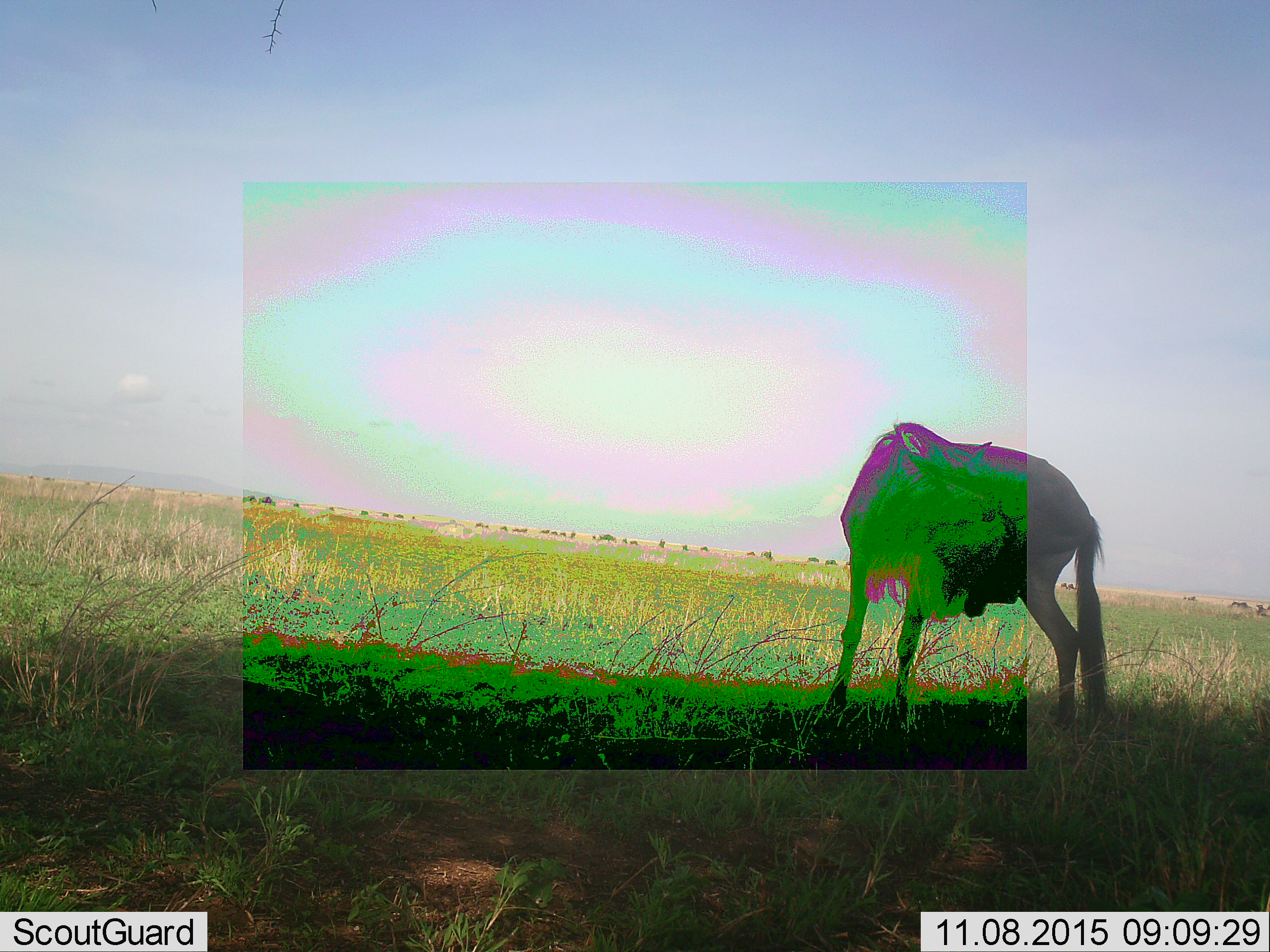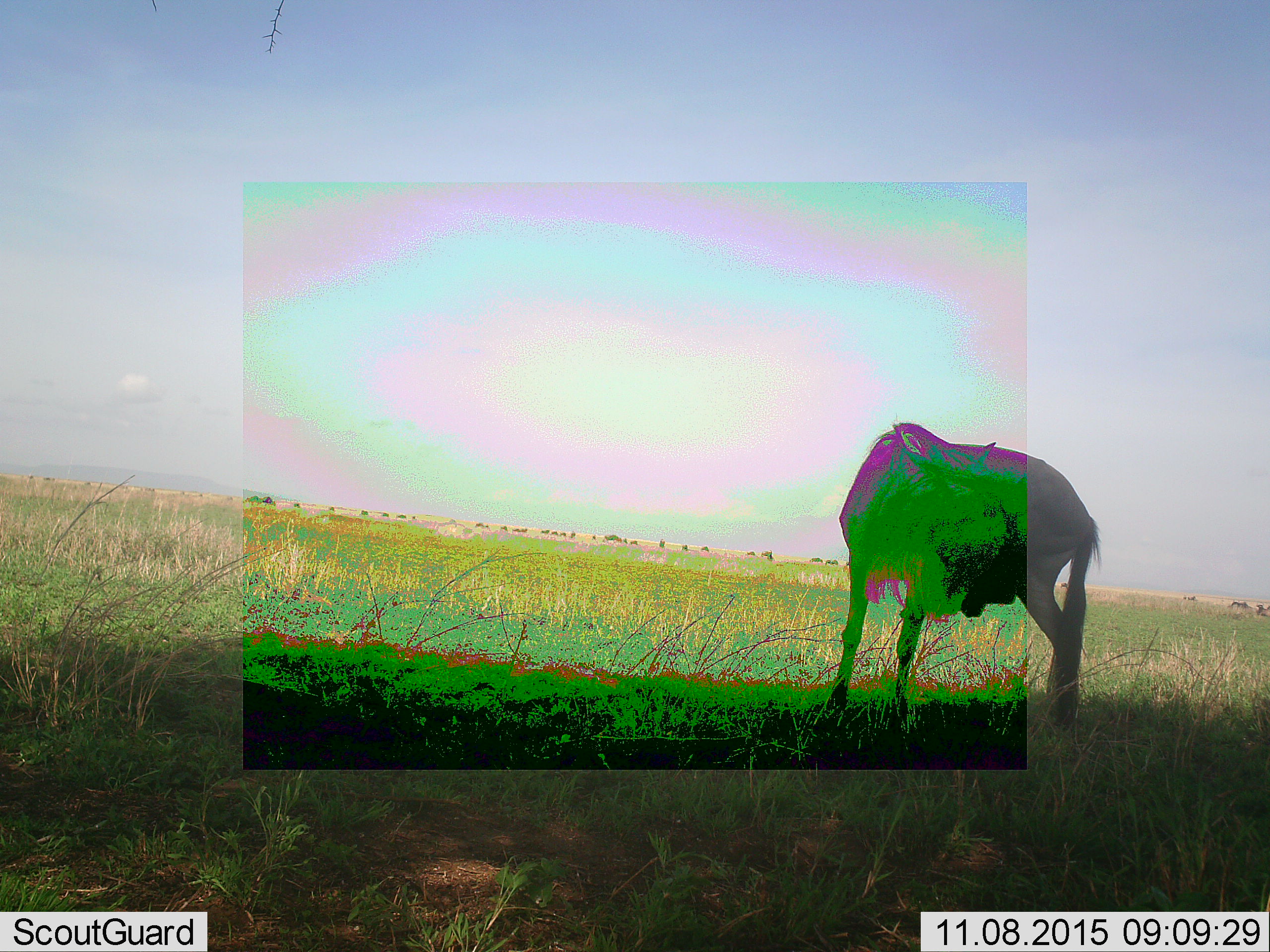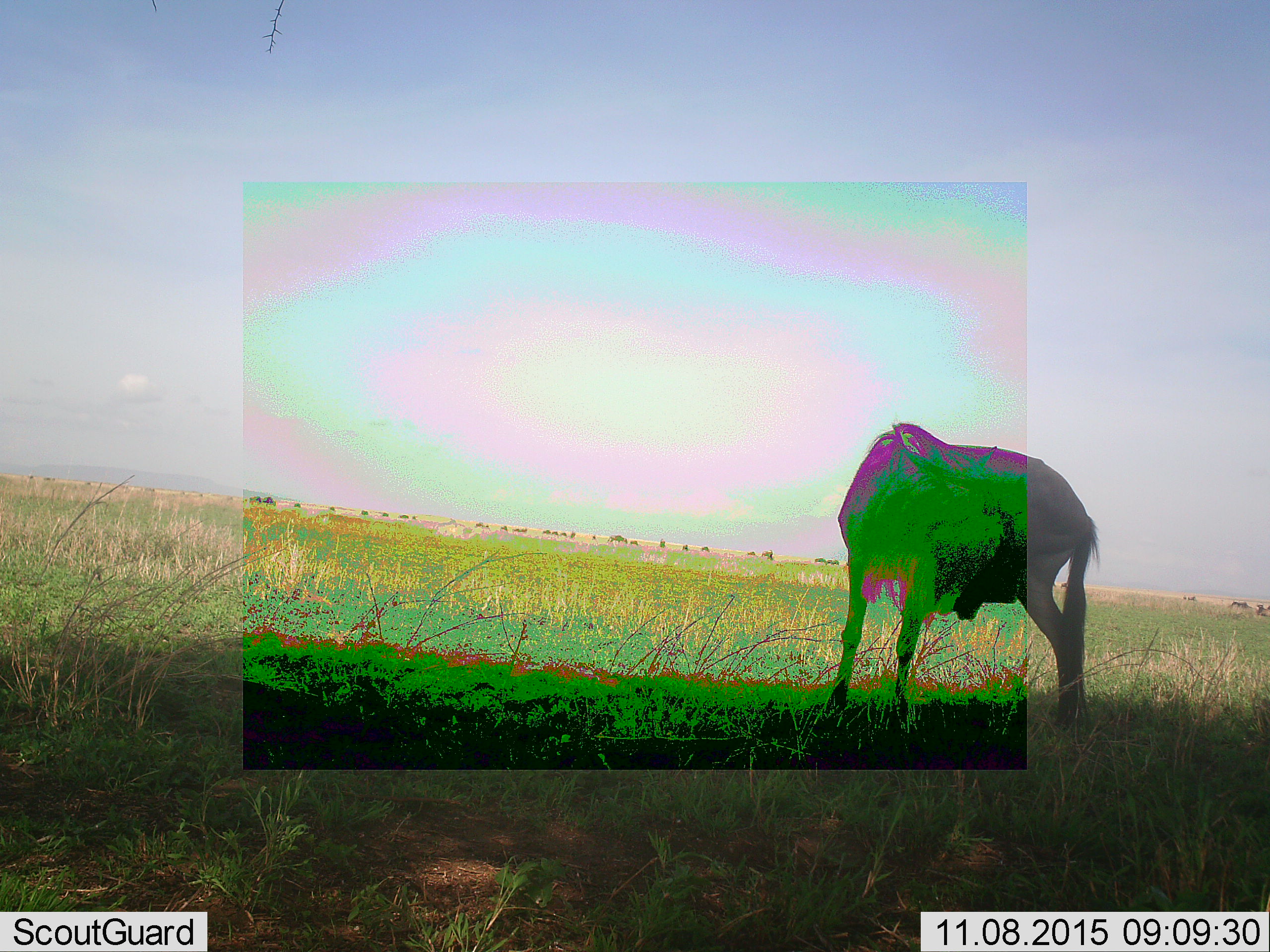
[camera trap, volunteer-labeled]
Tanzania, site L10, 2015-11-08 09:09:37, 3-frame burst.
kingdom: Animalia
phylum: Chordata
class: Mammalia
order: Artiodactyla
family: Bovidae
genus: Connochaetes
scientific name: Connochaetes taurinus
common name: blue wildebeest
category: wildebeest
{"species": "wildebeest (blue wildebeest) (Connochaetes taurinus)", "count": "11-50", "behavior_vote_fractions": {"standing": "75%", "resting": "0%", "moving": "38%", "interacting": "0%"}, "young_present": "0%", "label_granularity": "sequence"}